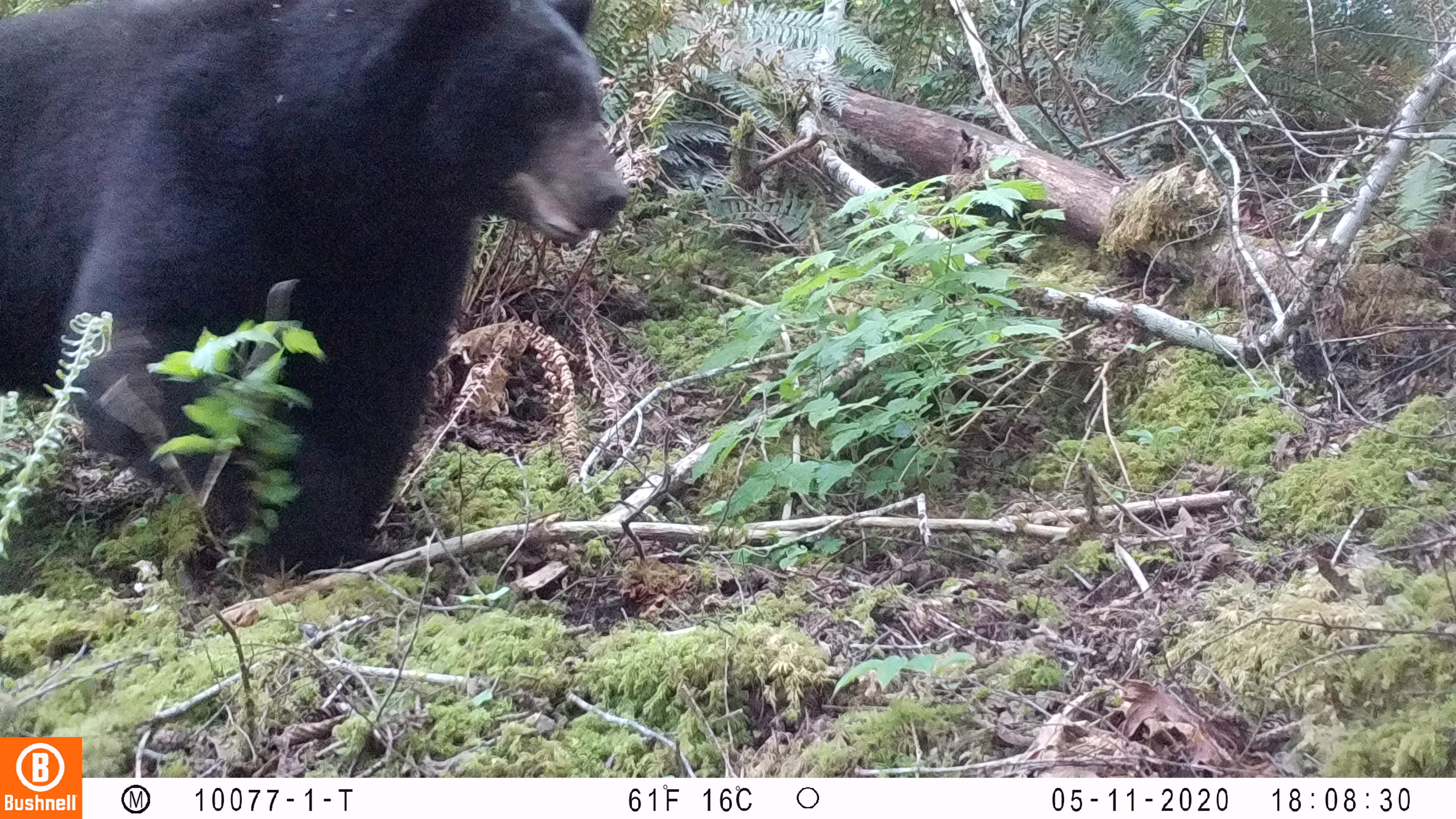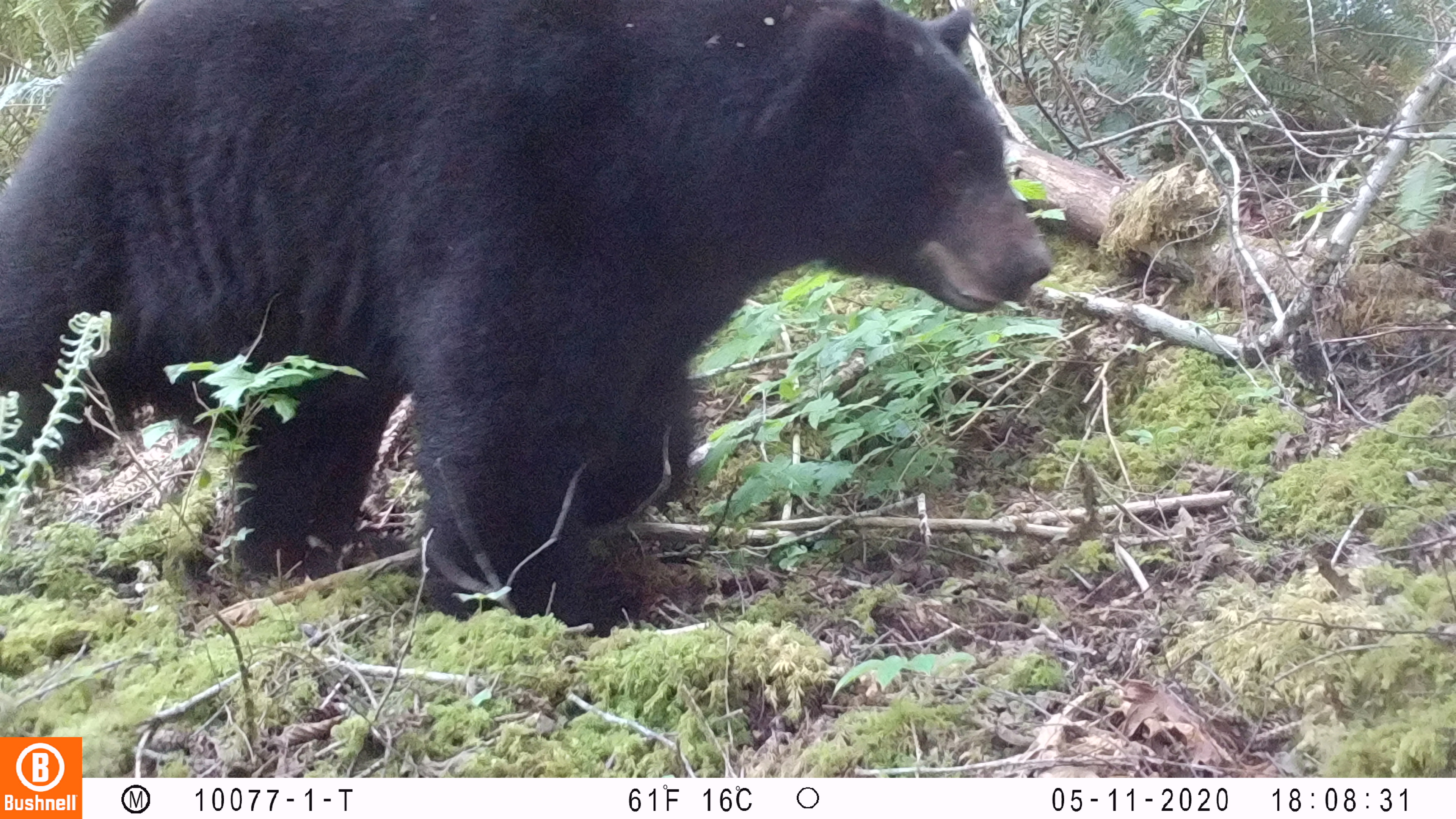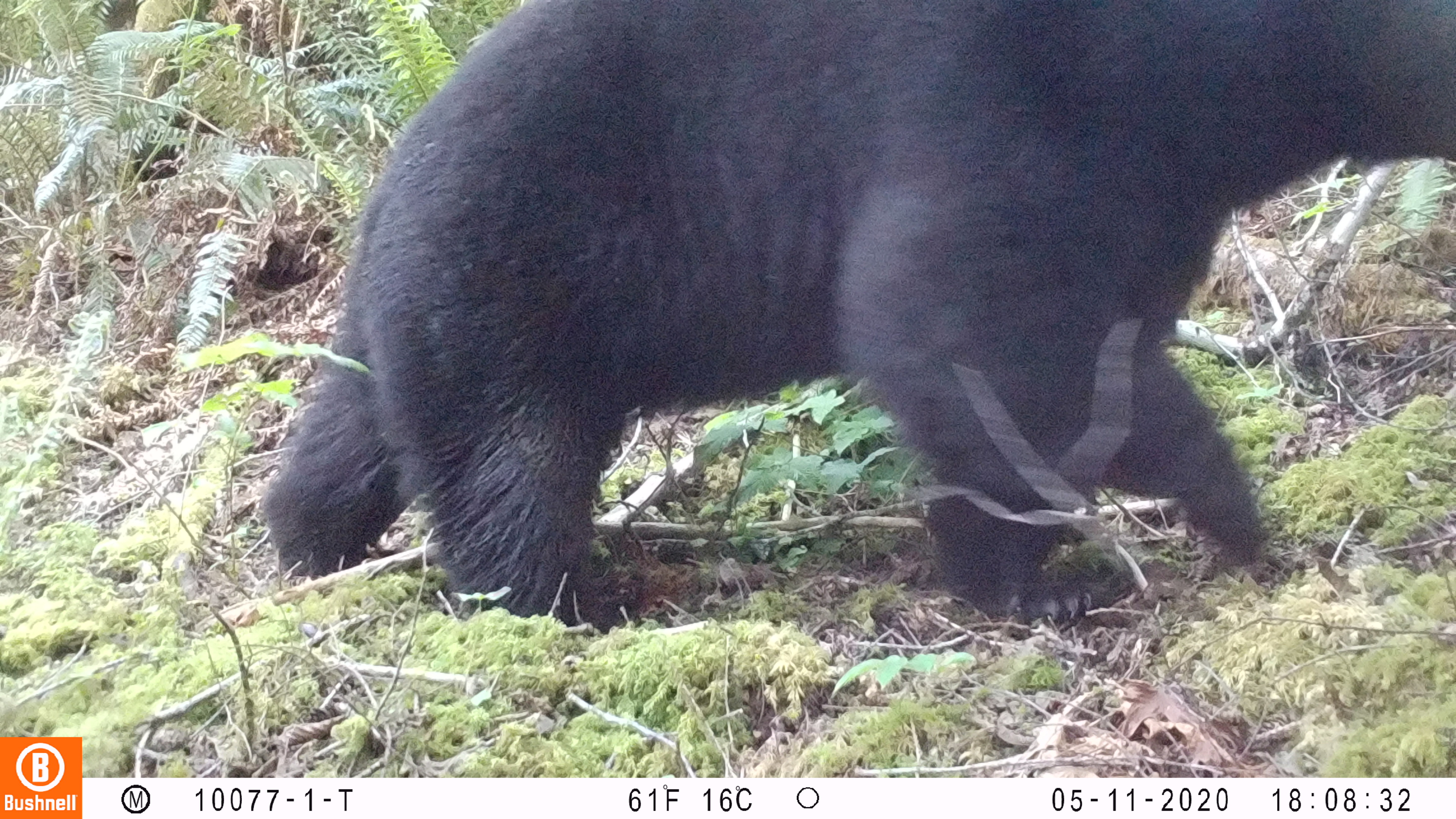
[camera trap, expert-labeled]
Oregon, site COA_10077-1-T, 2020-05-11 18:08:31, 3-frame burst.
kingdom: Animalia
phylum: Chordata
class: Mammalia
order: Carnivora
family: Ursidae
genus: Ursus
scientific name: Ursus americanus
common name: american black bear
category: black bear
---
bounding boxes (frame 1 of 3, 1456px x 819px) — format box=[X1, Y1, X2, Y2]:
black bear: box=[0, 1, 634, 598]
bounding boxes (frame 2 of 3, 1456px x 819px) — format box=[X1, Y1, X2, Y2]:
black bear: box=[0, 0, 1060, 639]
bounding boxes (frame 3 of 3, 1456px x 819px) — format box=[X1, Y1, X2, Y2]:
black bear: box=[256, 1, 1451, 637]